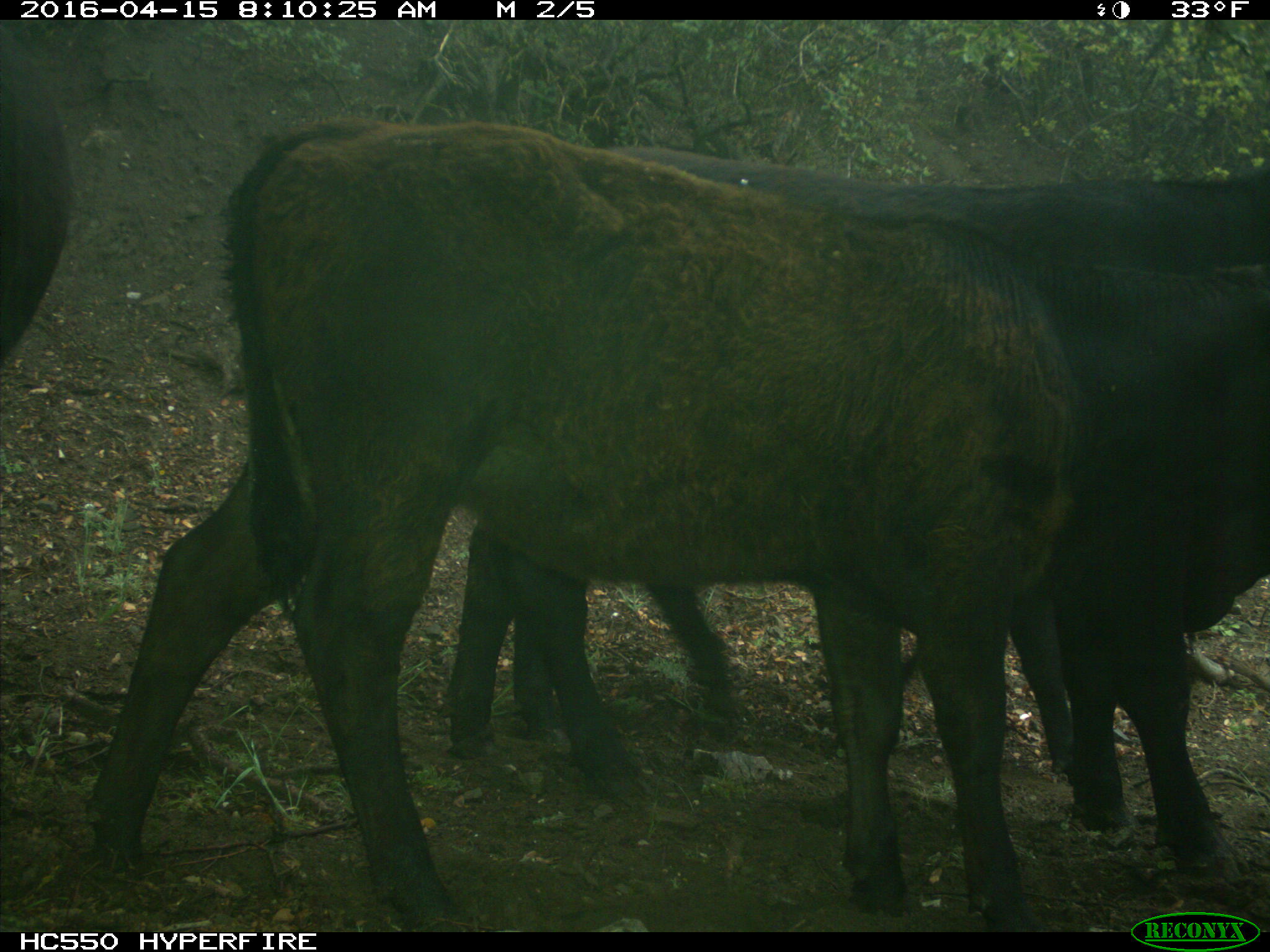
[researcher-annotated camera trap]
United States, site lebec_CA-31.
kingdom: Animalia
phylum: Chordata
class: Mammalia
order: Artiodactyla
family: Bovidae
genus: Bos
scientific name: Bos taurus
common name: domestic cow